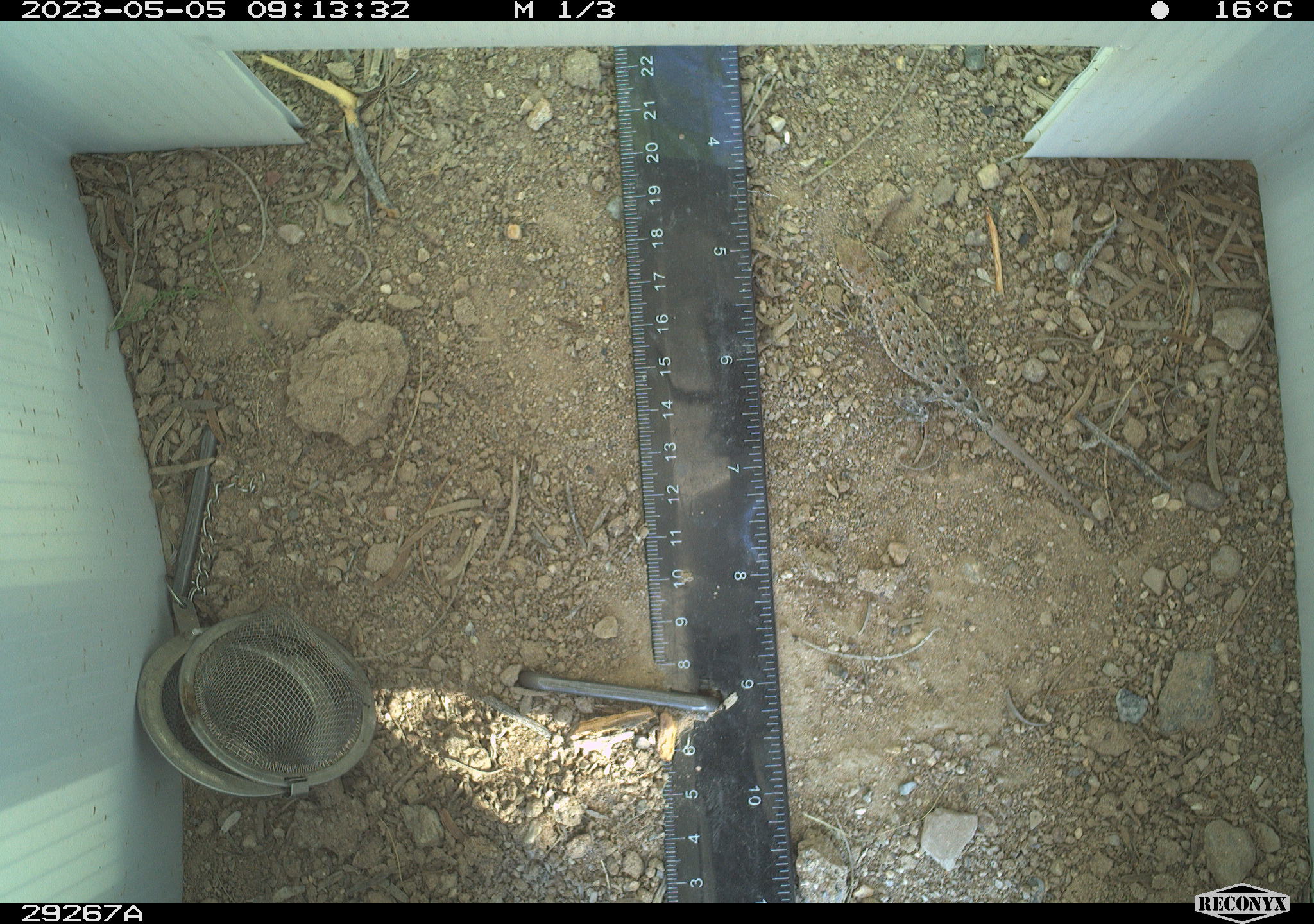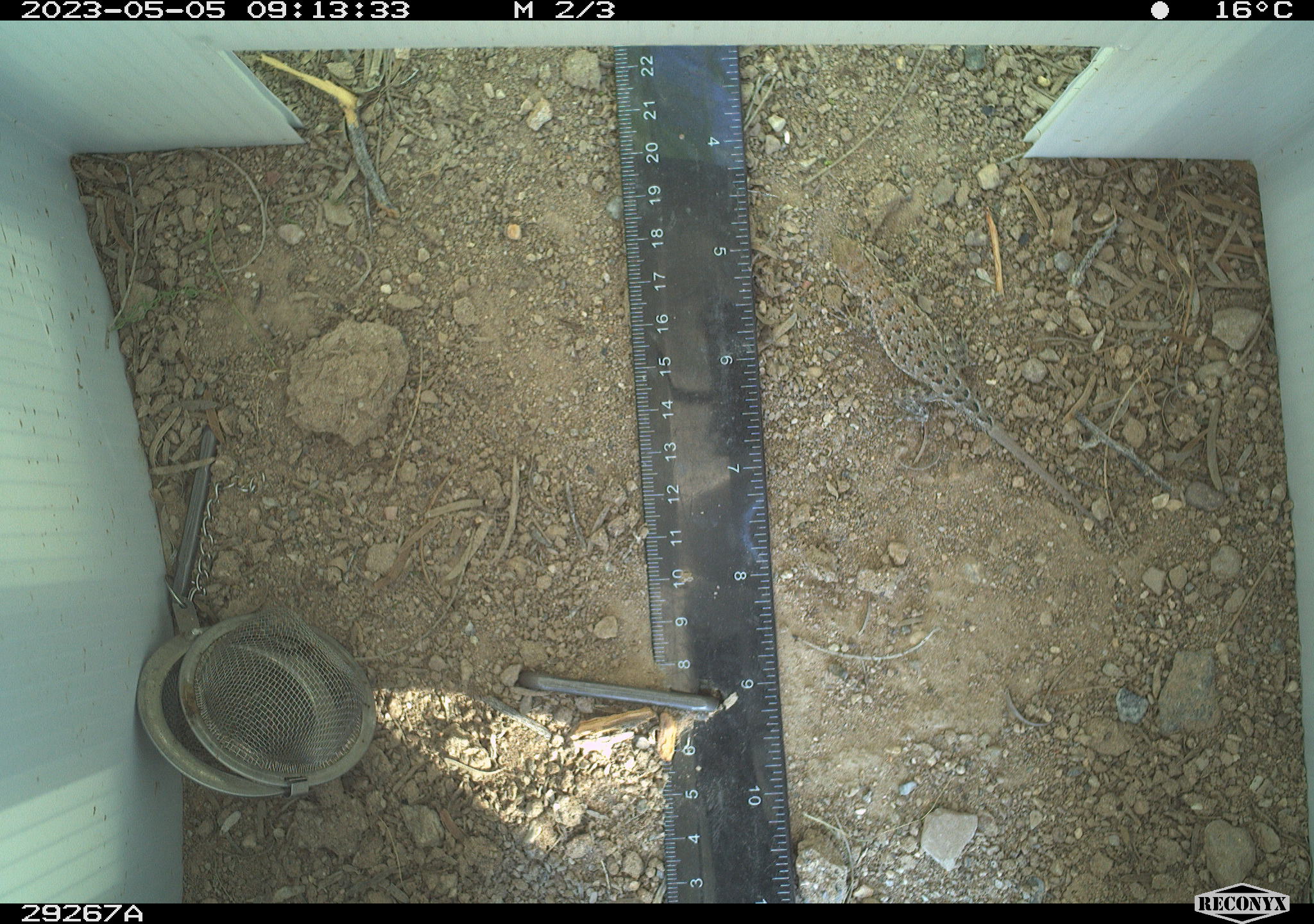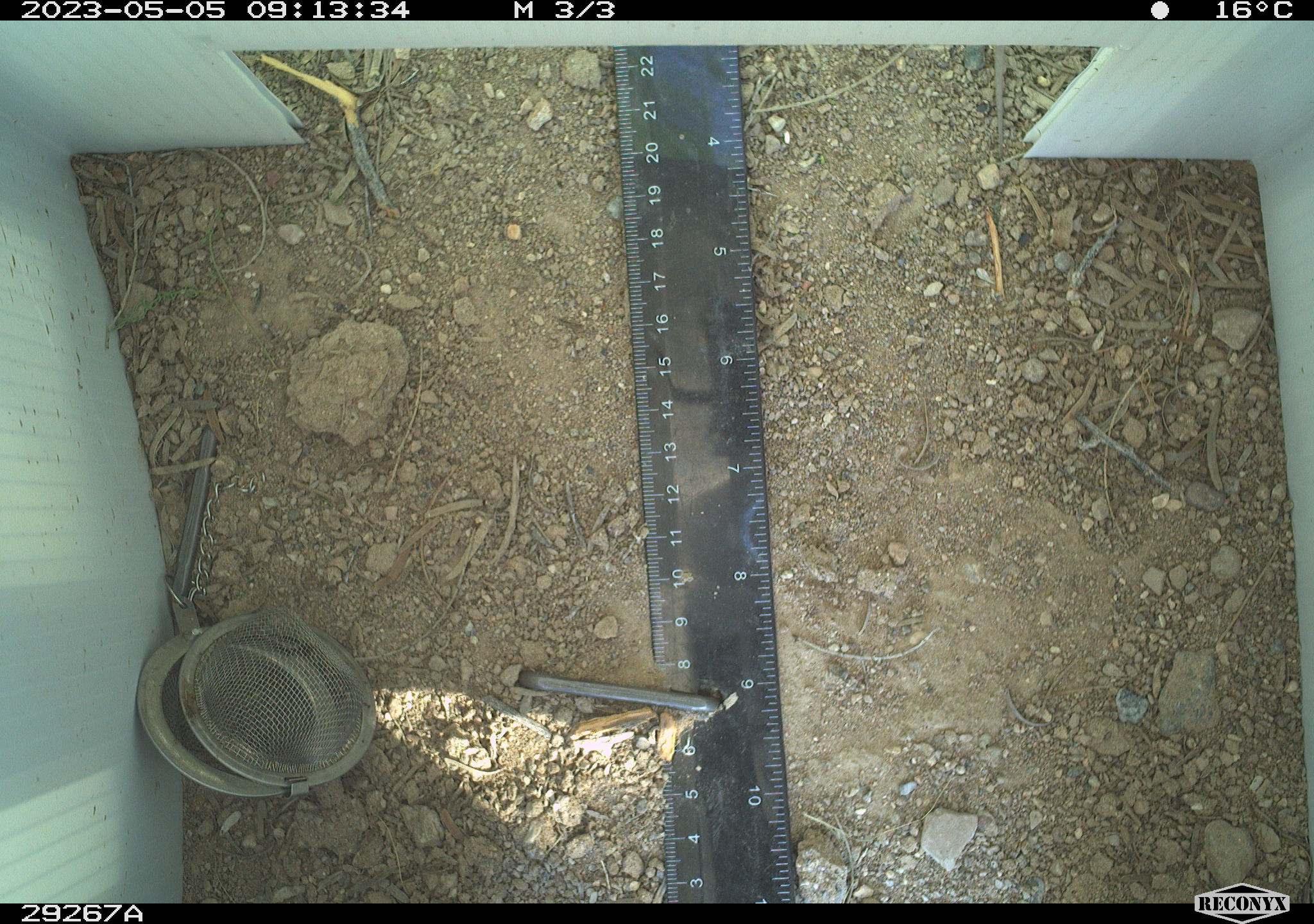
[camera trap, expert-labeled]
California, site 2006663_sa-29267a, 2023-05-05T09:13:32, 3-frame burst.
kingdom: Animalia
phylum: Chordata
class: Reptilia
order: Squamata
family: Phrynosomatidae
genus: Sceloporus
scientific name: Sceloporus graciosus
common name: common sagebrush lizard